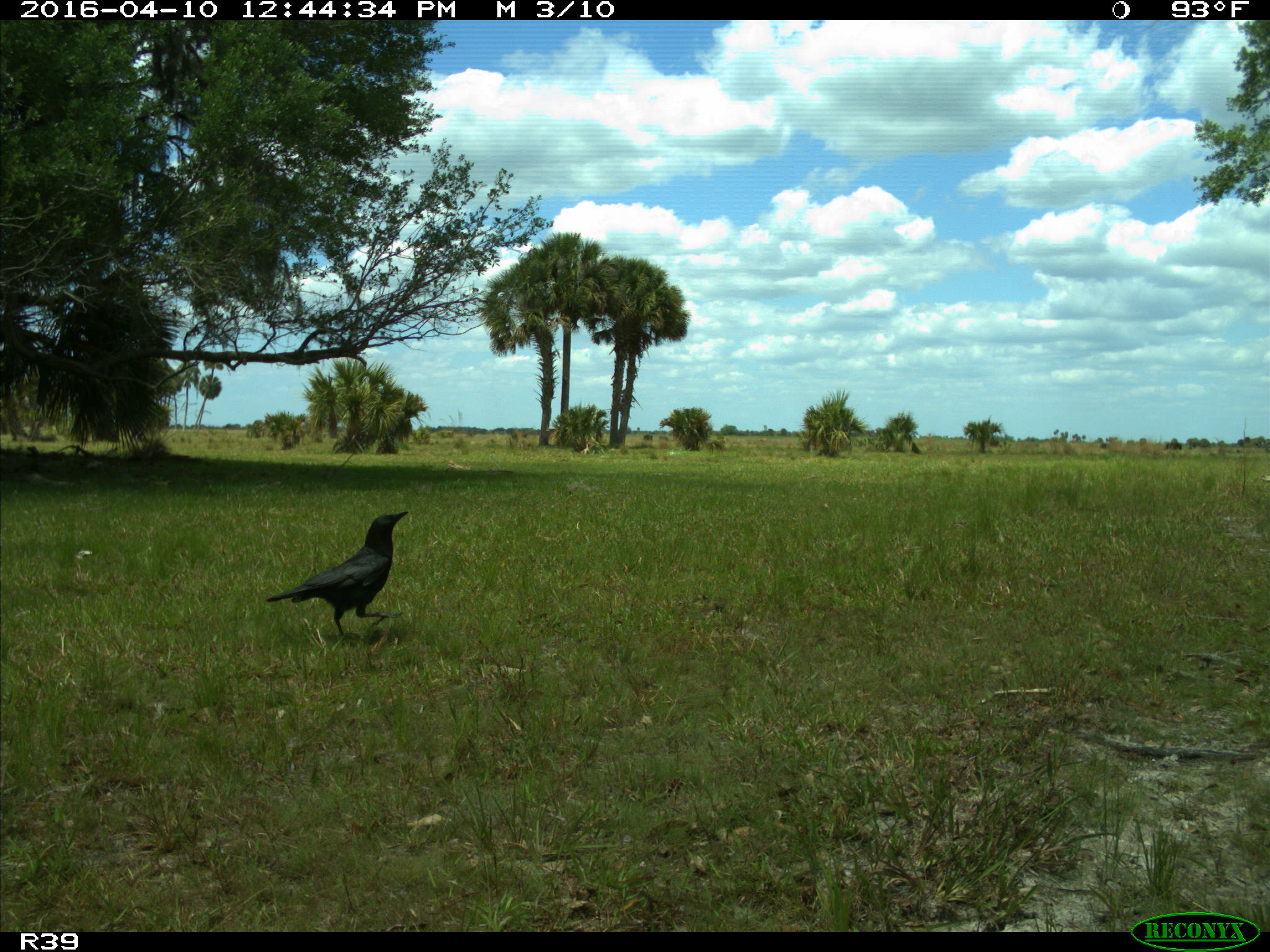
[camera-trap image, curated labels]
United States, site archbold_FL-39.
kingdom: Animalia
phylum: Chordata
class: Aves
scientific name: Aves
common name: birds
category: unidentified bird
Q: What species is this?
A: Unidentified bird (birds) (Aves).